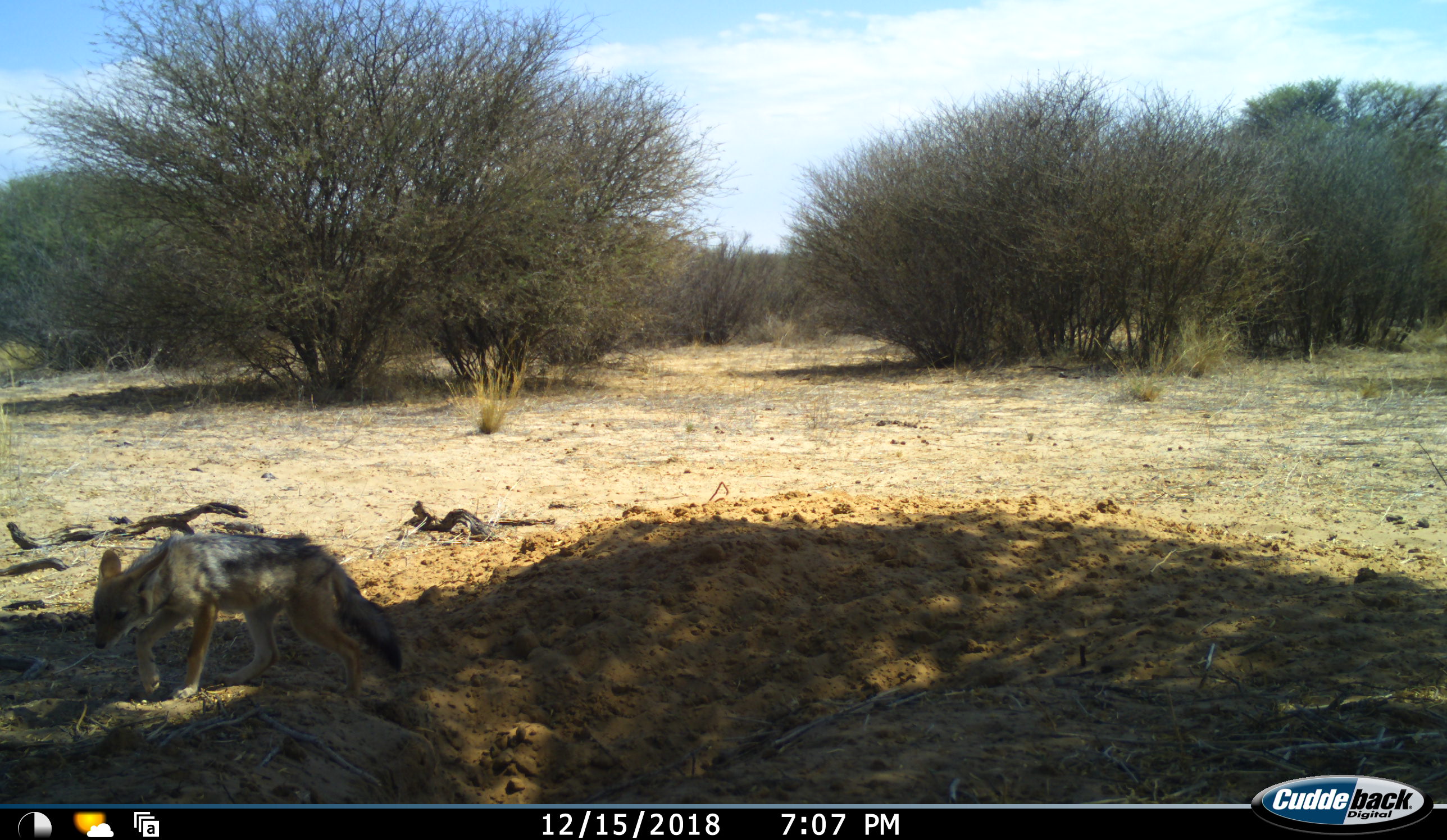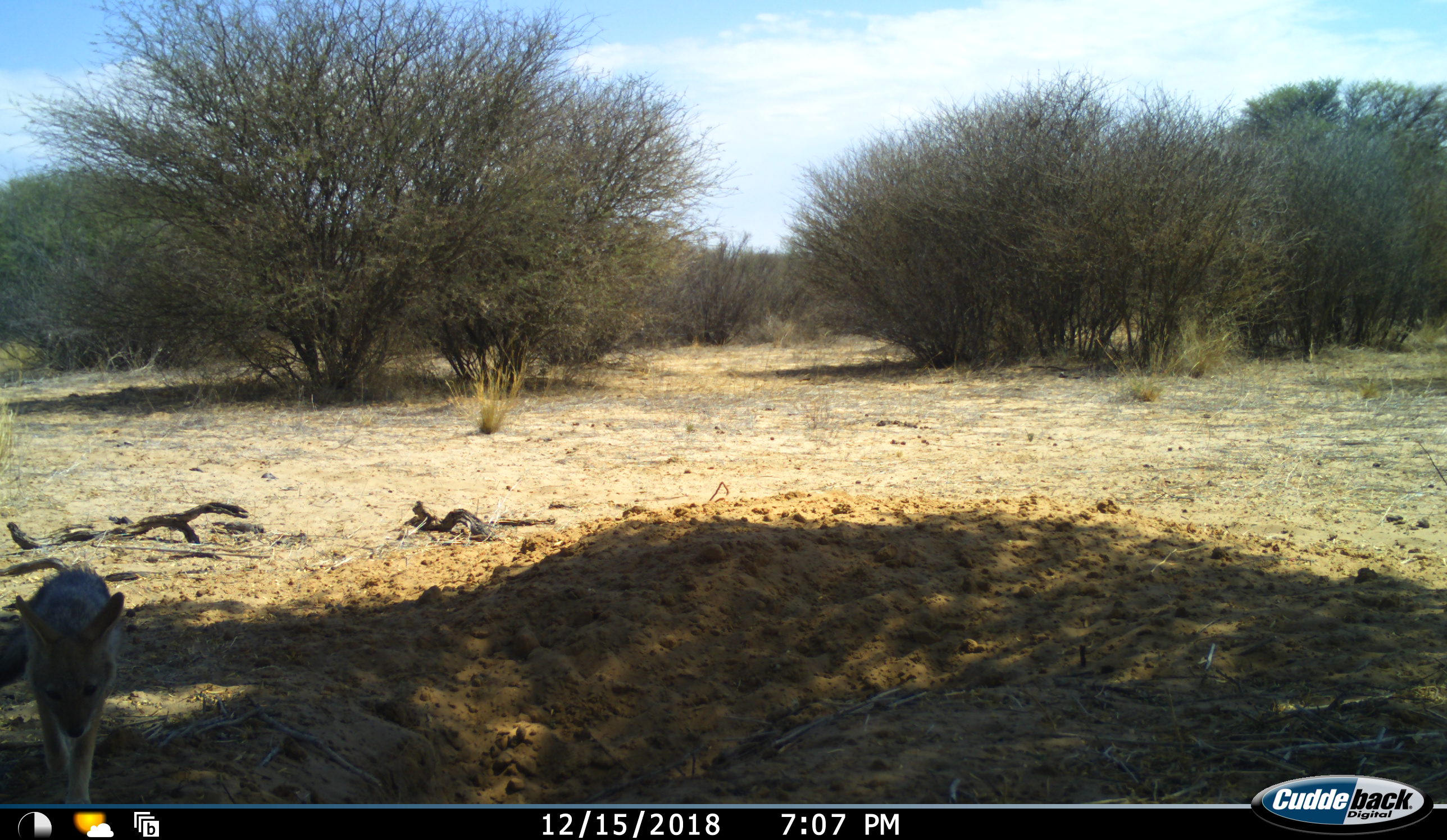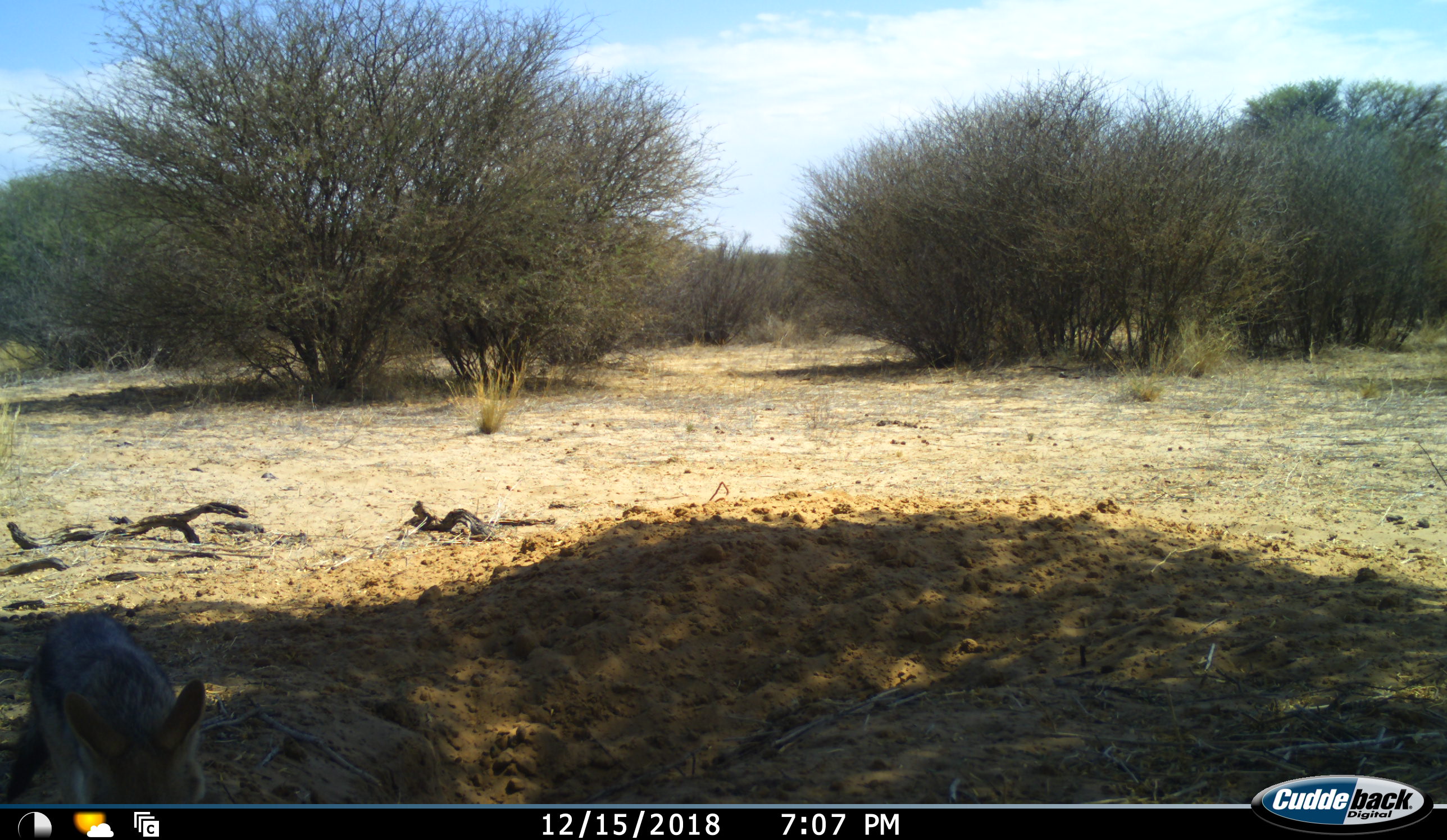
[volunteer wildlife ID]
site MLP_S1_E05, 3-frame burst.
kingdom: Animalia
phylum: Chordata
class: Mammalia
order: Carnivora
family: Canidae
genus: Lupulella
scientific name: Lupulella mesomelas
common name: black-backed jackal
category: jackalblackbacked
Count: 1.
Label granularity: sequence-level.